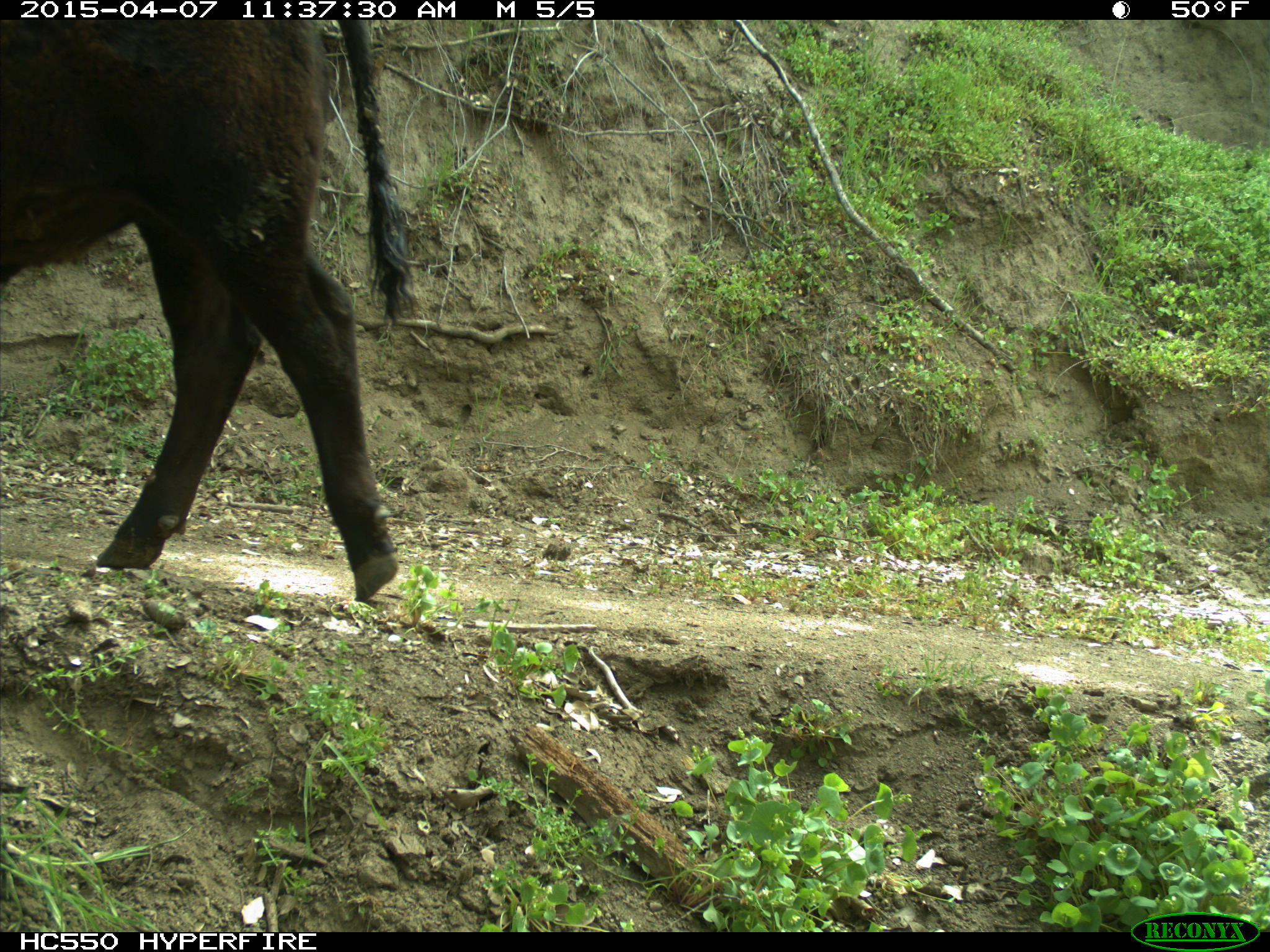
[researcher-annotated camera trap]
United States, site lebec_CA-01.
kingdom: Animalia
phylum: Chordata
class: Mammalia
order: Artiodactyla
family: Bovidae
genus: Bos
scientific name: Bos taurus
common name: domestic cow